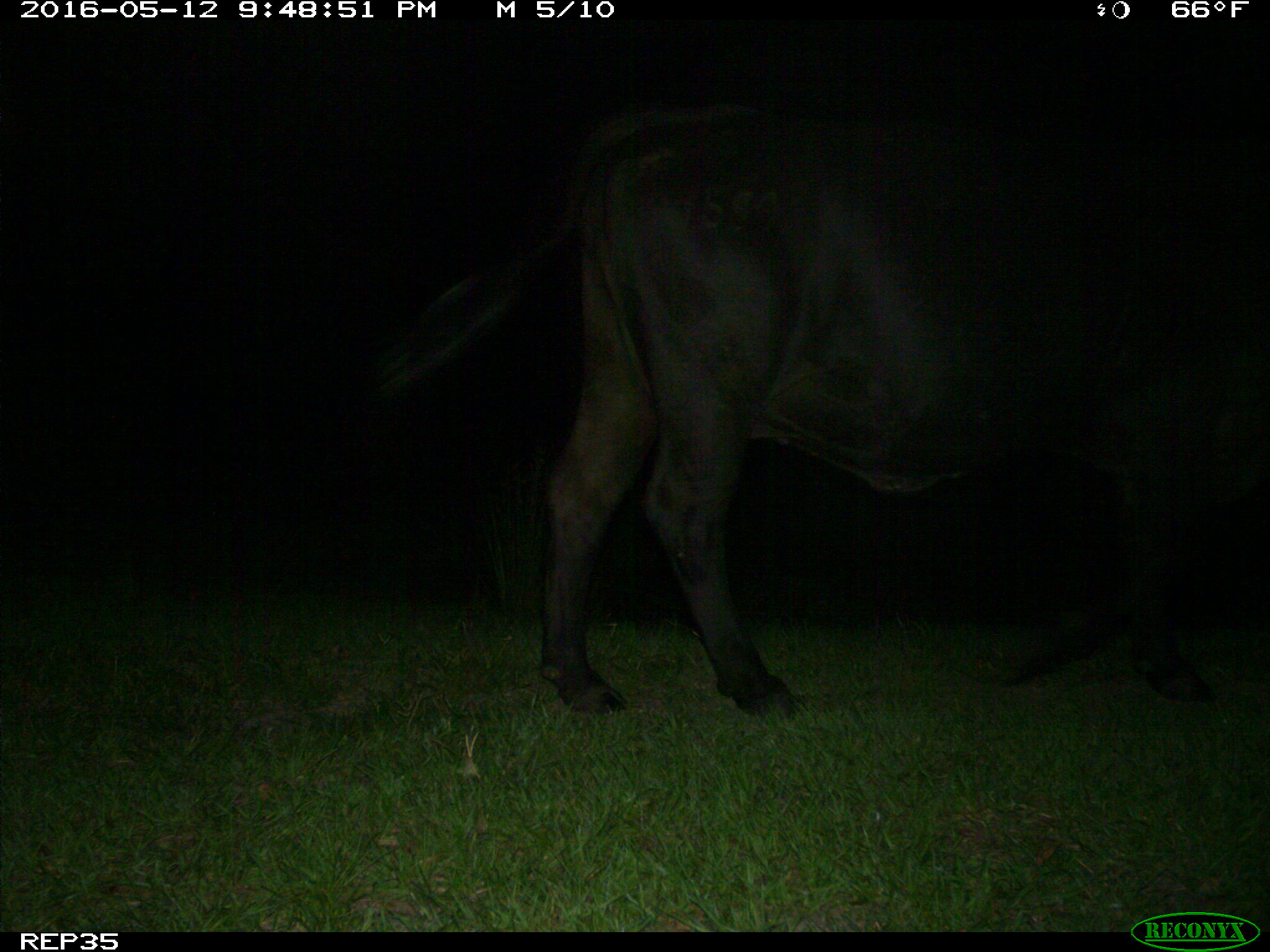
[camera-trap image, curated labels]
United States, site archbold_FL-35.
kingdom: Animalia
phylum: Chordata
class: Mammalia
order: Artiodactyla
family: Bovidae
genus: Bos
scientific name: Bos taurus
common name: domestic cow